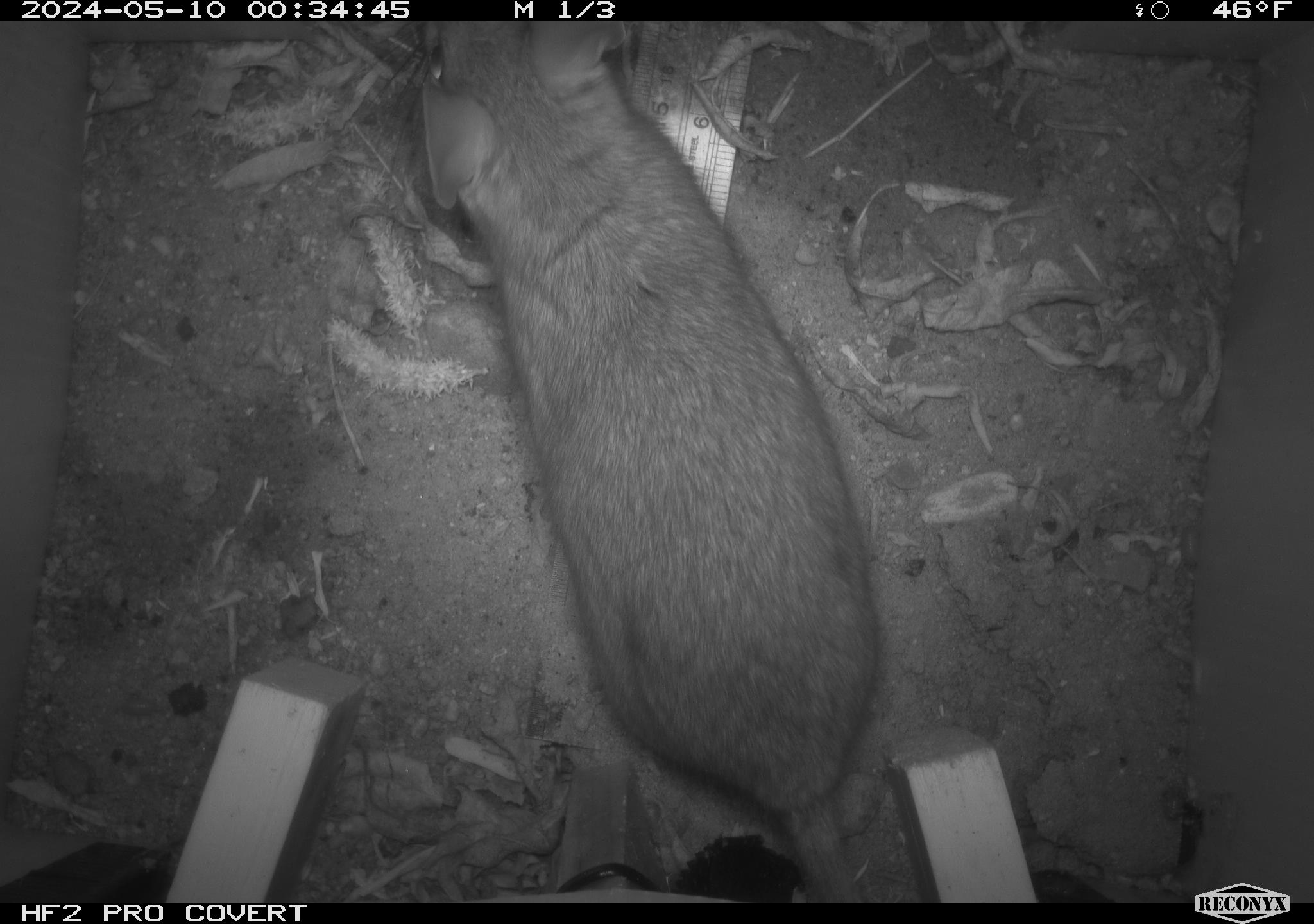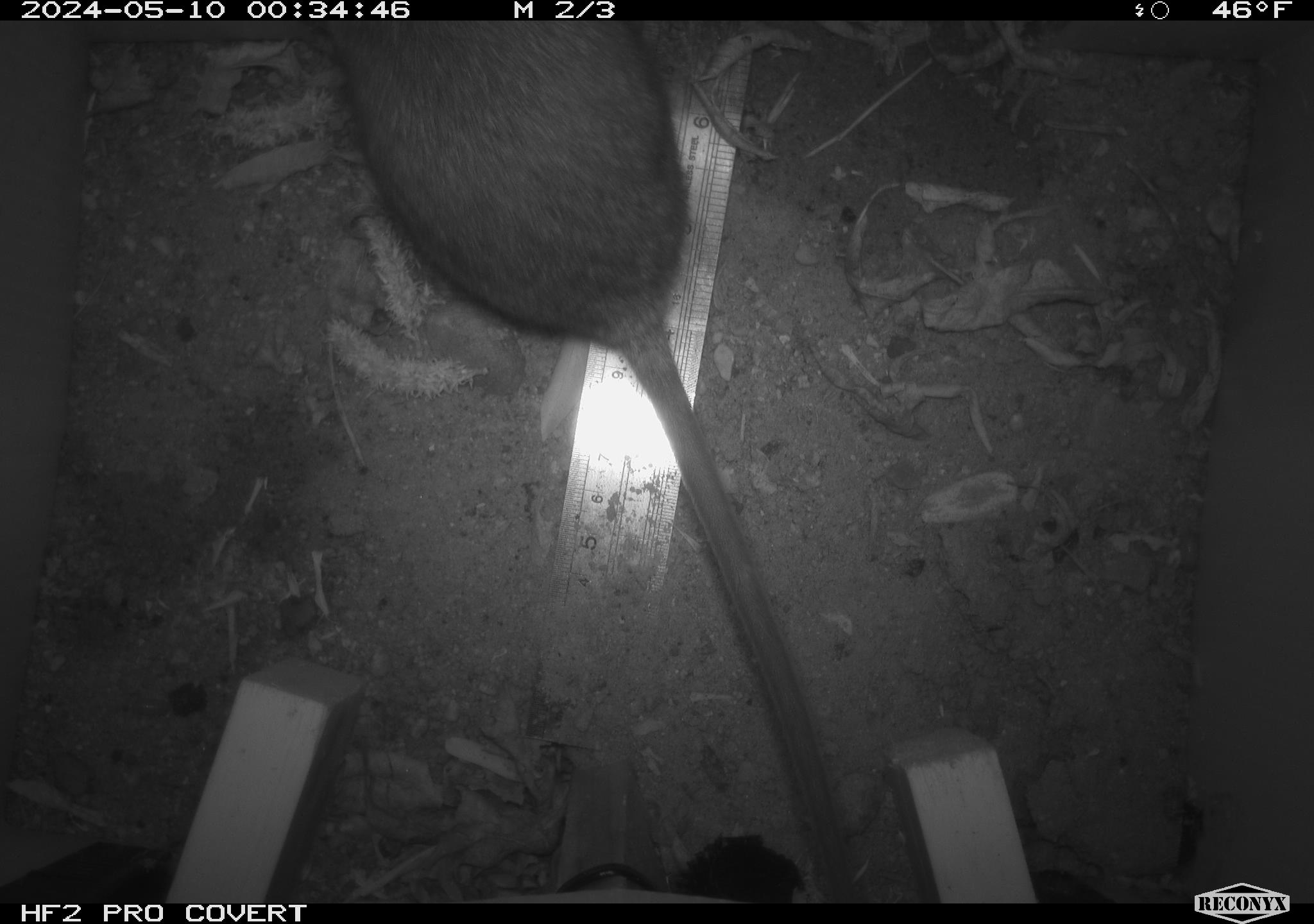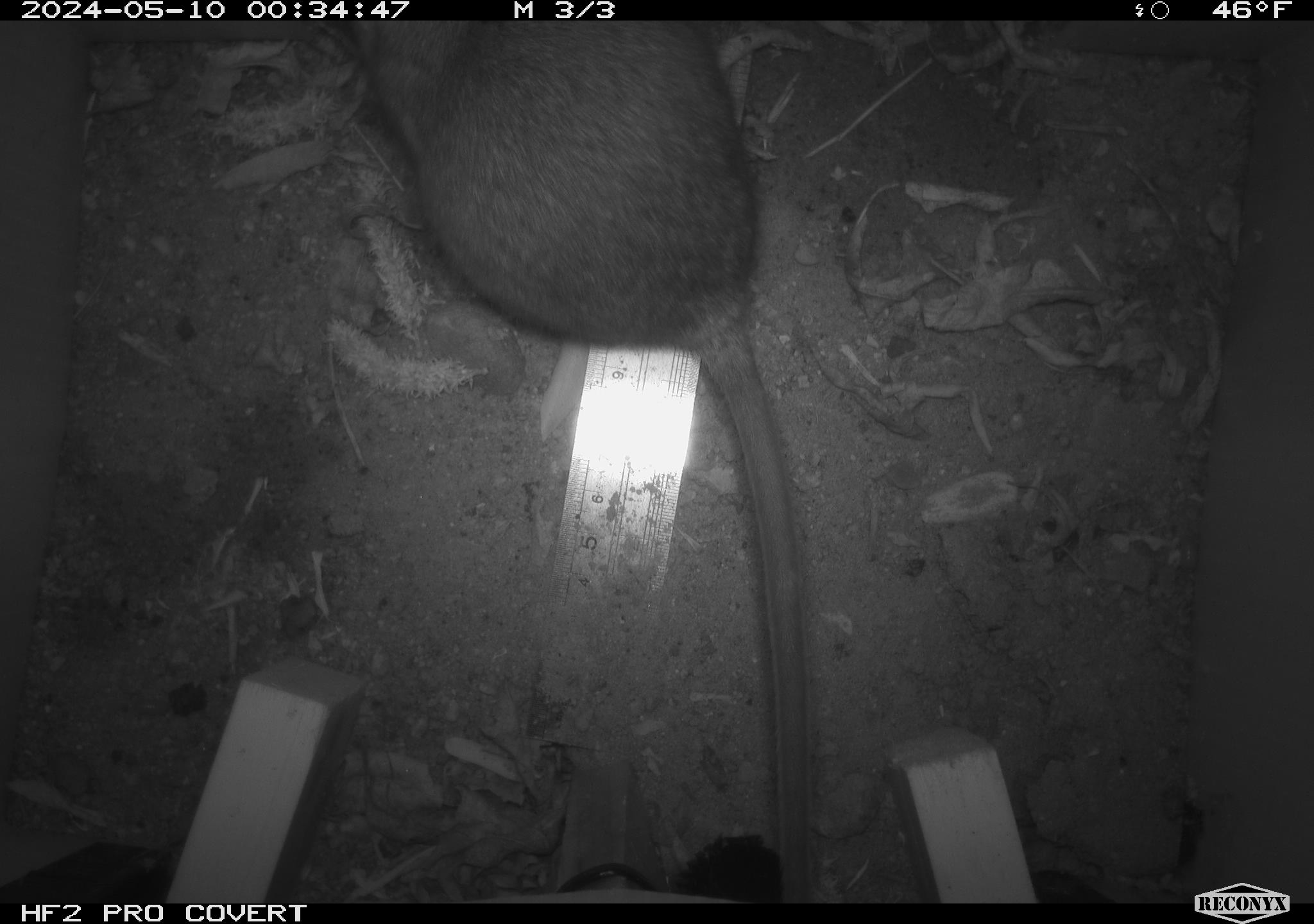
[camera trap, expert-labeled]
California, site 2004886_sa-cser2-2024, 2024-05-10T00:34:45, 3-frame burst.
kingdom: Animalia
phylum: Chordata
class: Mammalia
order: Rodentia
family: Muridae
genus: Rattus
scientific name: Rattus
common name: rat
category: rattus species